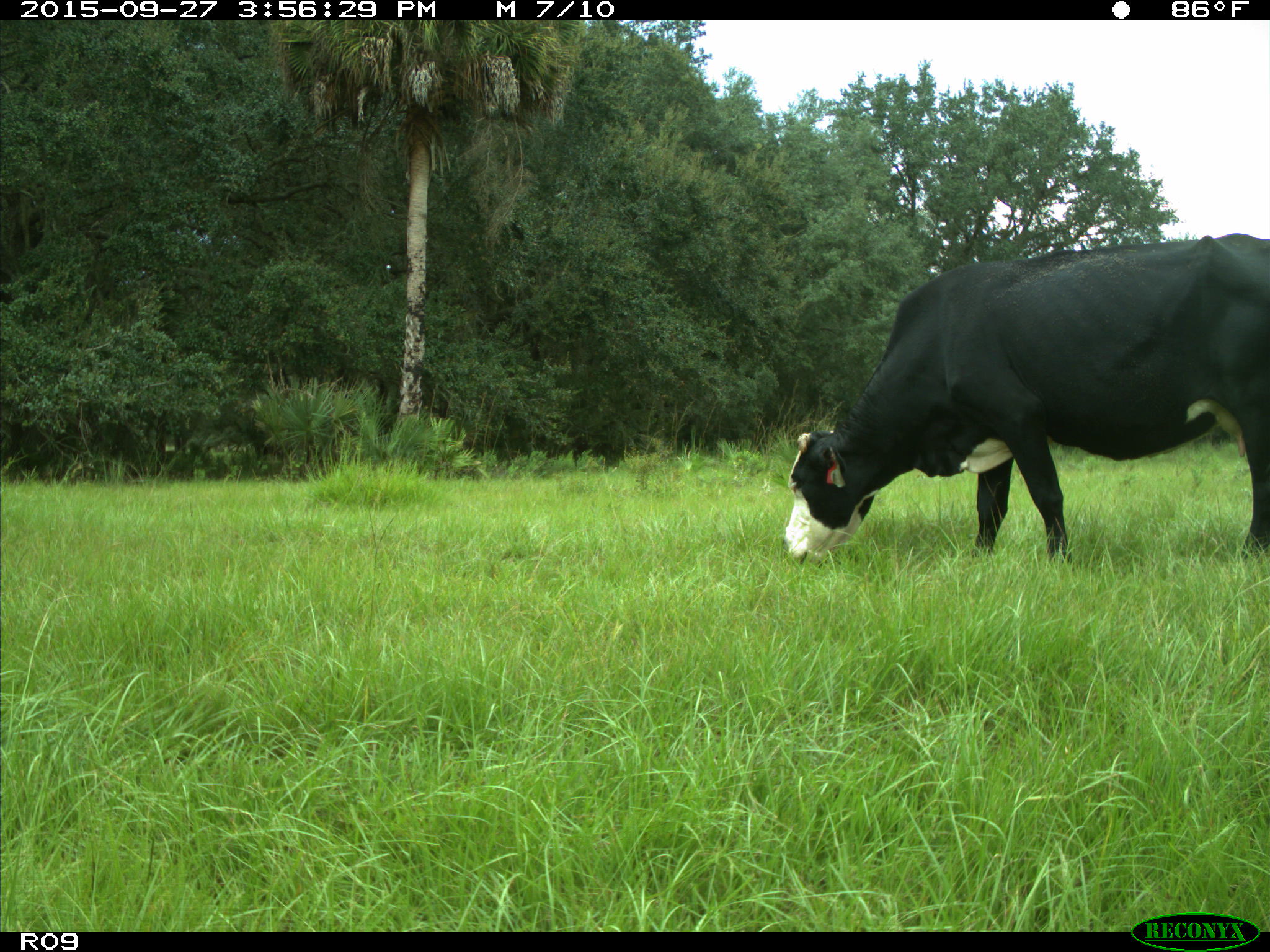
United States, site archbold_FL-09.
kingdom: Animalia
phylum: Chordata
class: Mammalia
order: Artiodactyla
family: Bovidae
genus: Bos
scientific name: Bos taurus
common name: domestic cow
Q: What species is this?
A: Bos taurus (domestic cow).